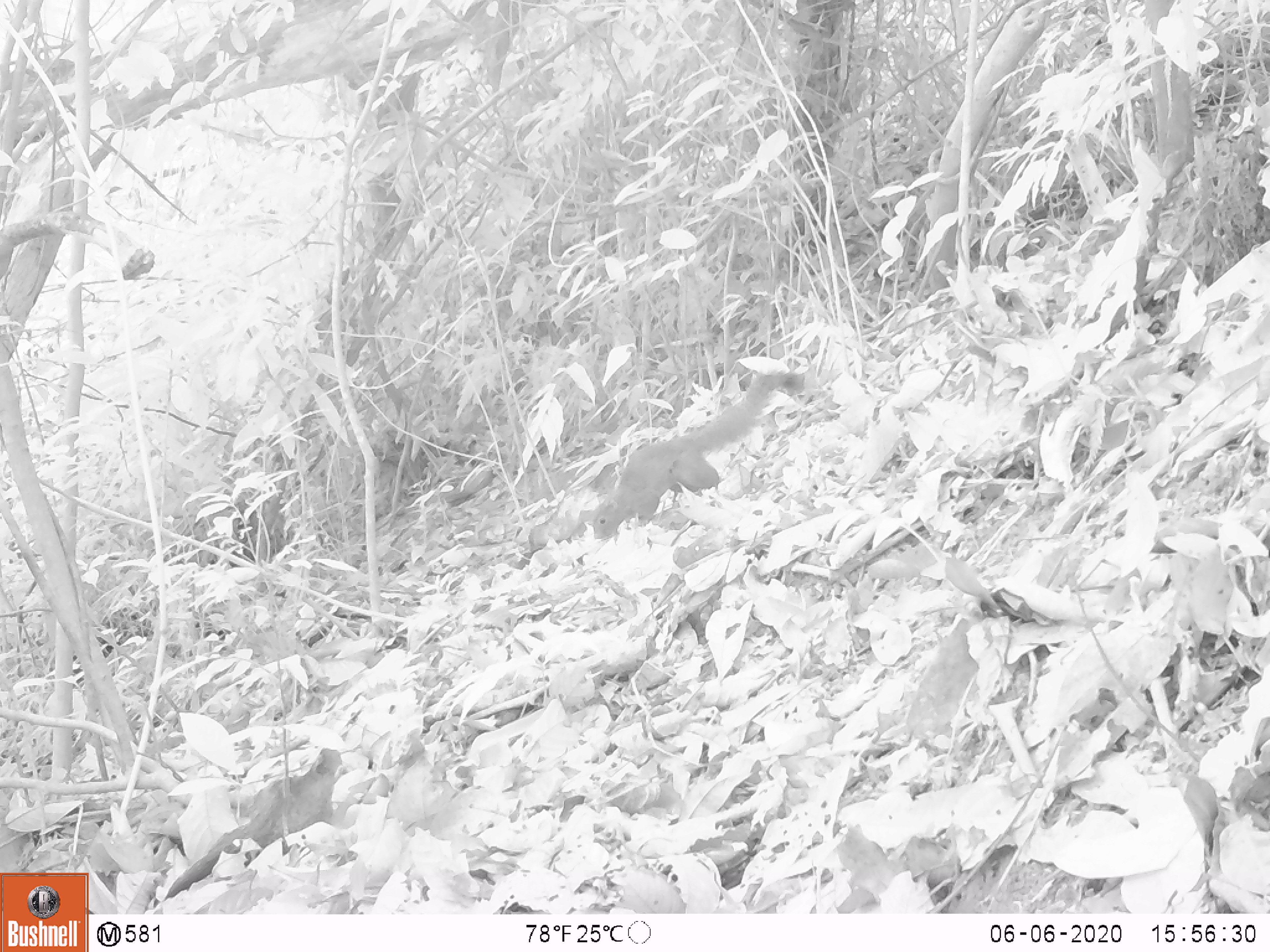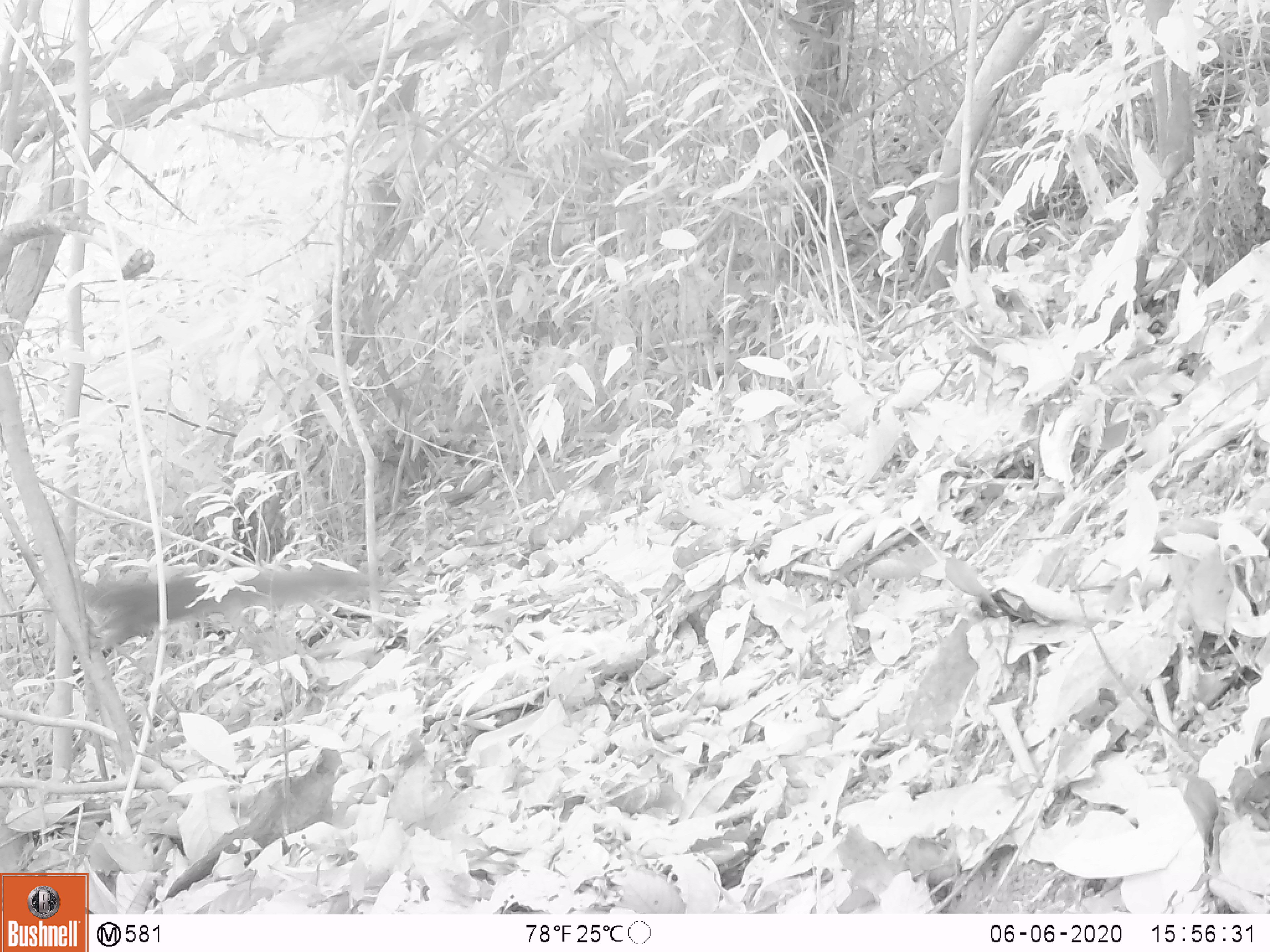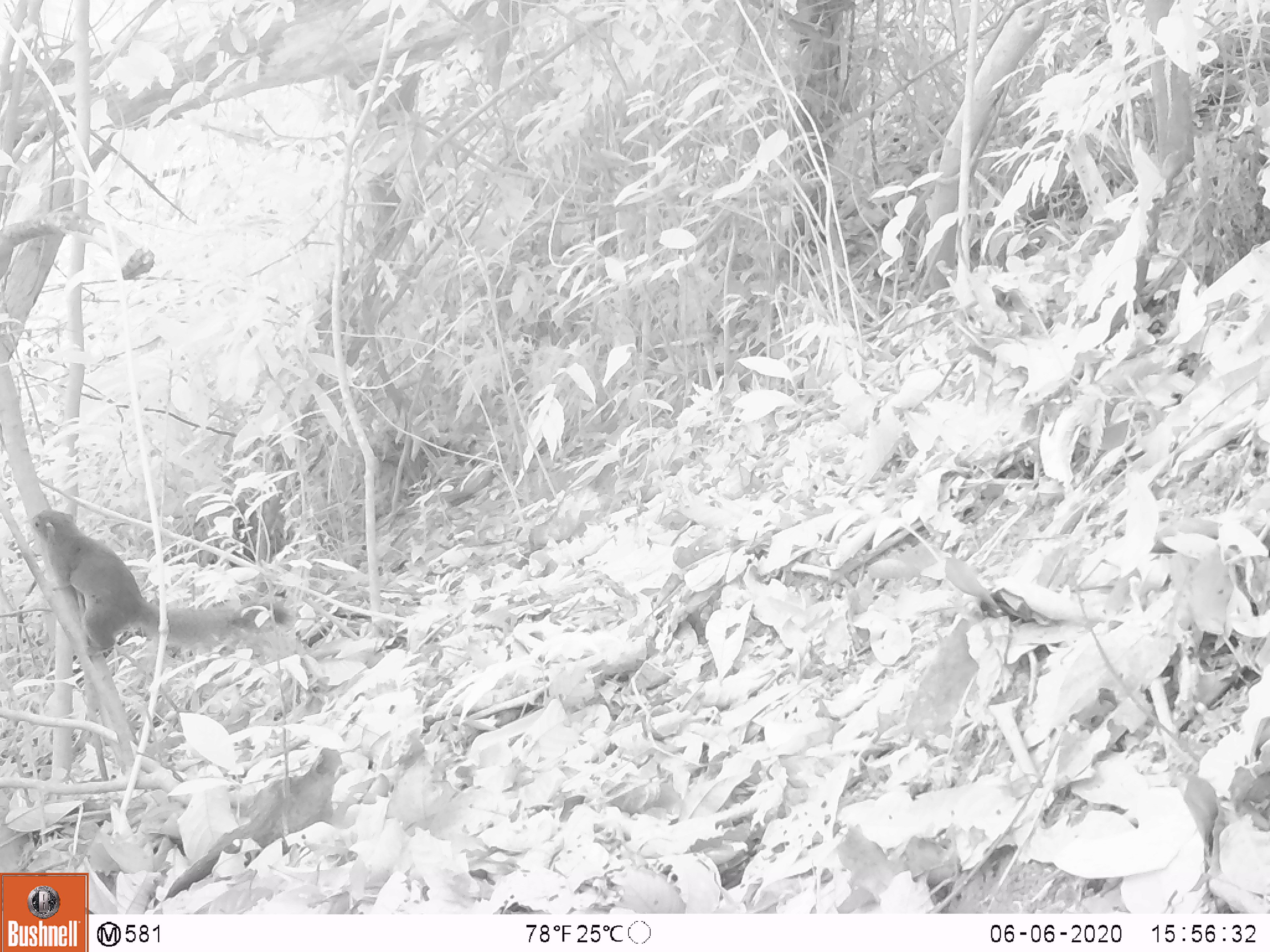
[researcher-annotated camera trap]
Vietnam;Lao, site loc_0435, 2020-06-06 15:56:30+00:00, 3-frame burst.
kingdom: Animalia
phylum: Chordata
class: Mammalia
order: Rodentia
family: Sciuridae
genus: Callosciurus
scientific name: Callosciurus erythraeus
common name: pallas's squirrel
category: pallass squirrel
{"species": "pallass squirrel (pallas's squirrel) (Callosciurus erythraeus)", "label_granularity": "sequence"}